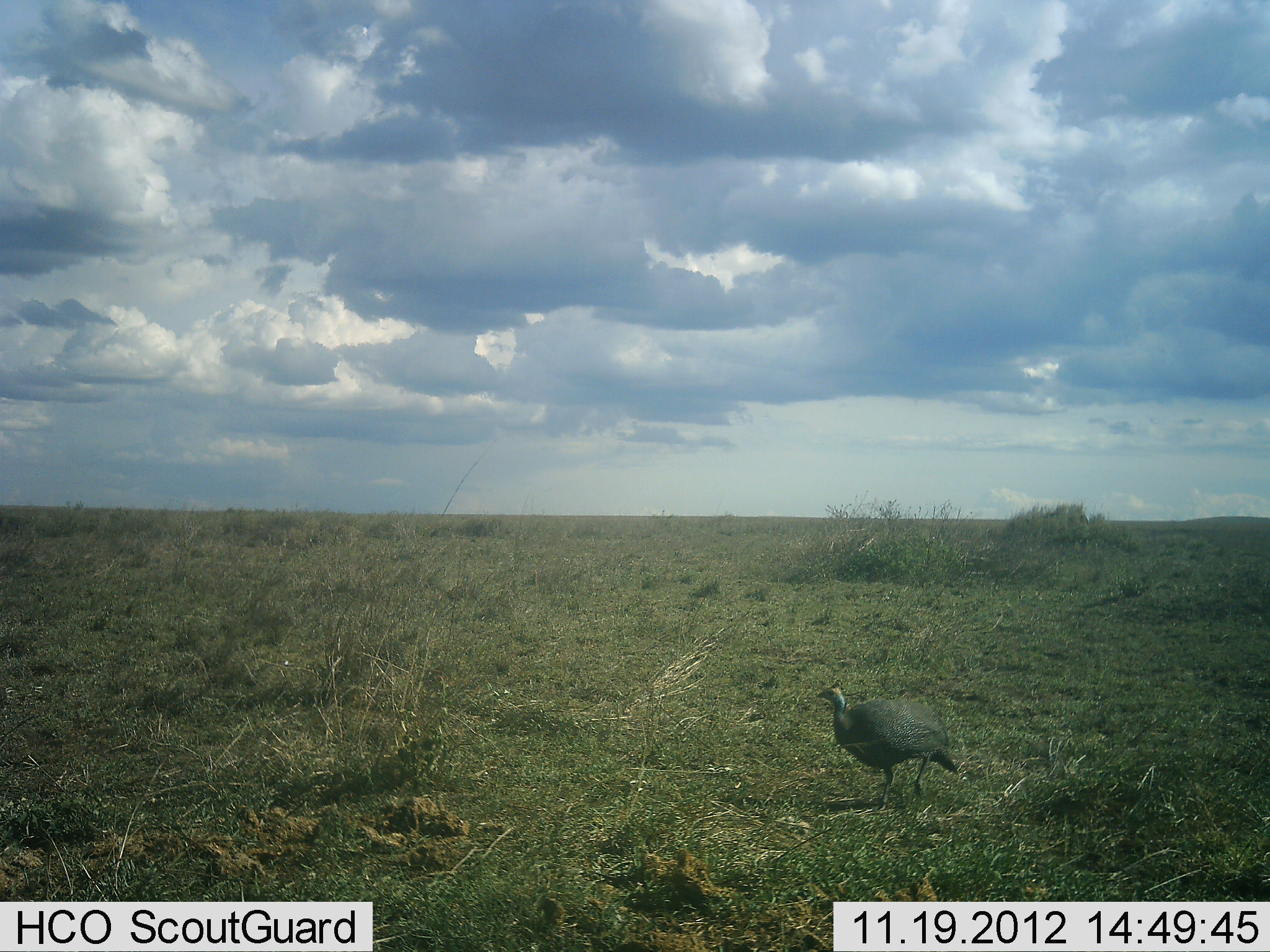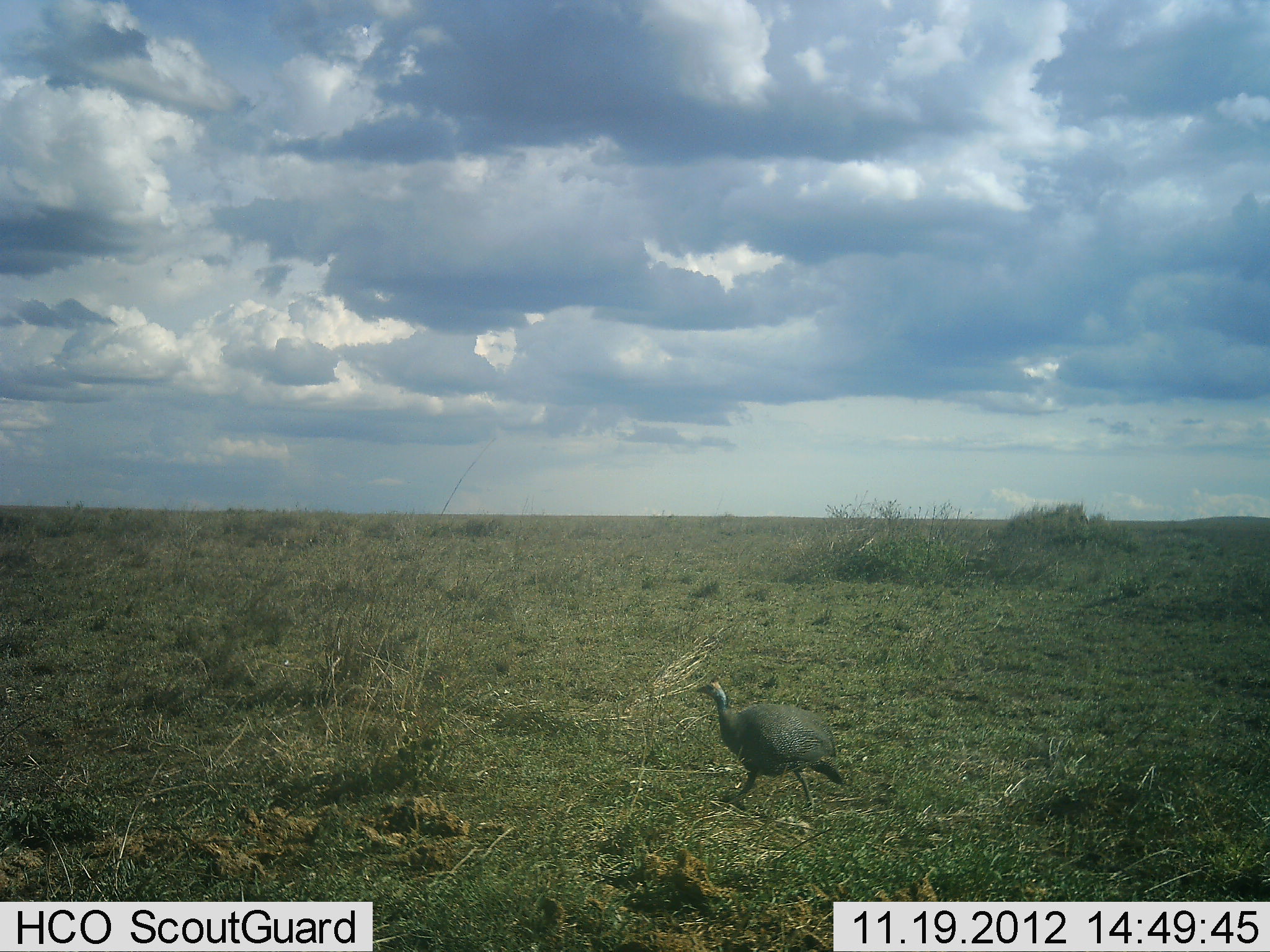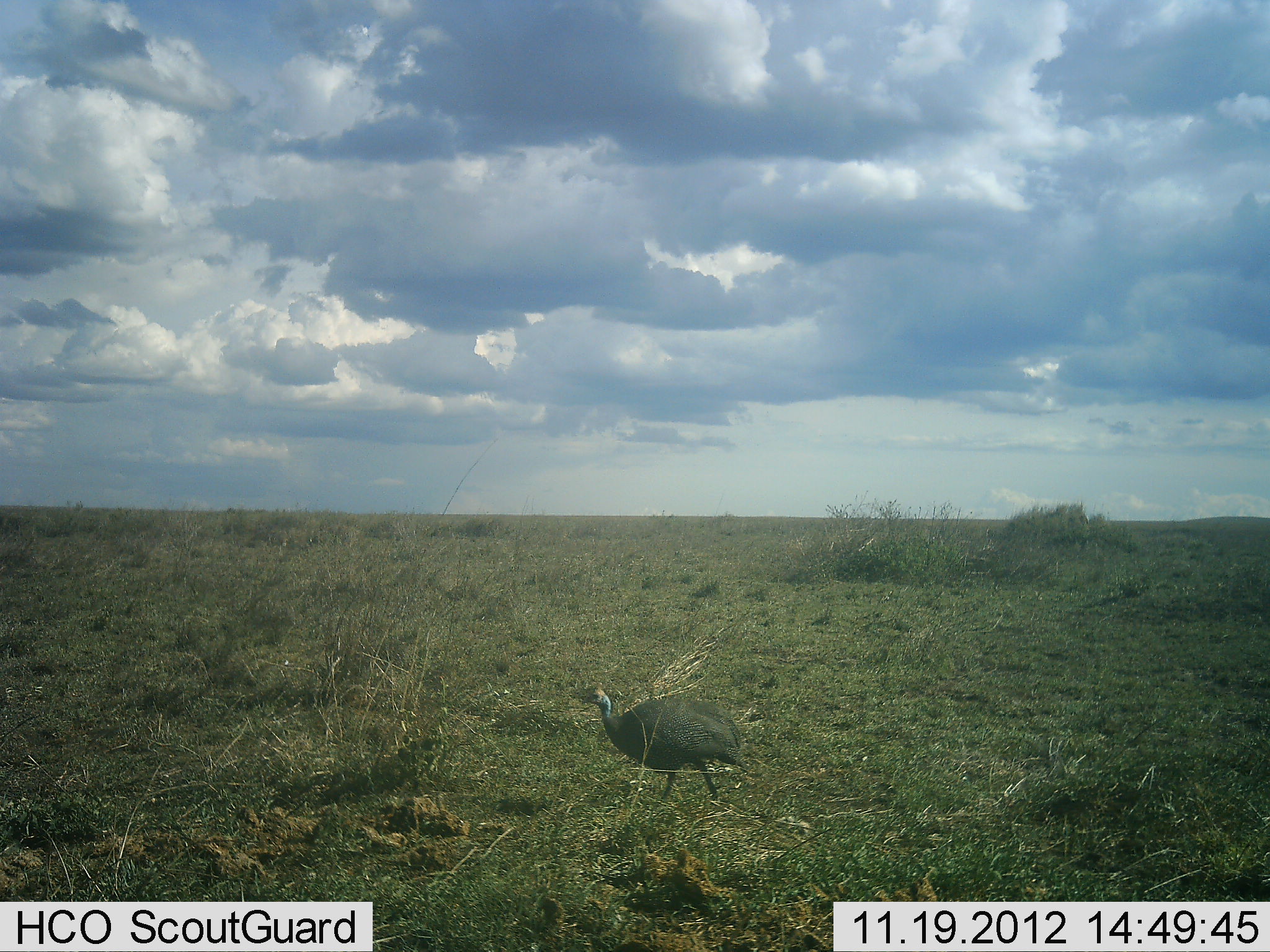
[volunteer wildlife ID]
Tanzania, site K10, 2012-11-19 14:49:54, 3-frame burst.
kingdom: Animalia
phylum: Chordata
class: Aves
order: Galliformes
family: Numididae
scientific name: Numididae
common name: guinea fowl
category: guineafowl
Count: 1.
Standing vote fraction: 0%.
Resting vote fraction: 0%.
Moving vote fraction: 100%.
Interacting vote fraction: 0%.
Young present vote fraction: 0%.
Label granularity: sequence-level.